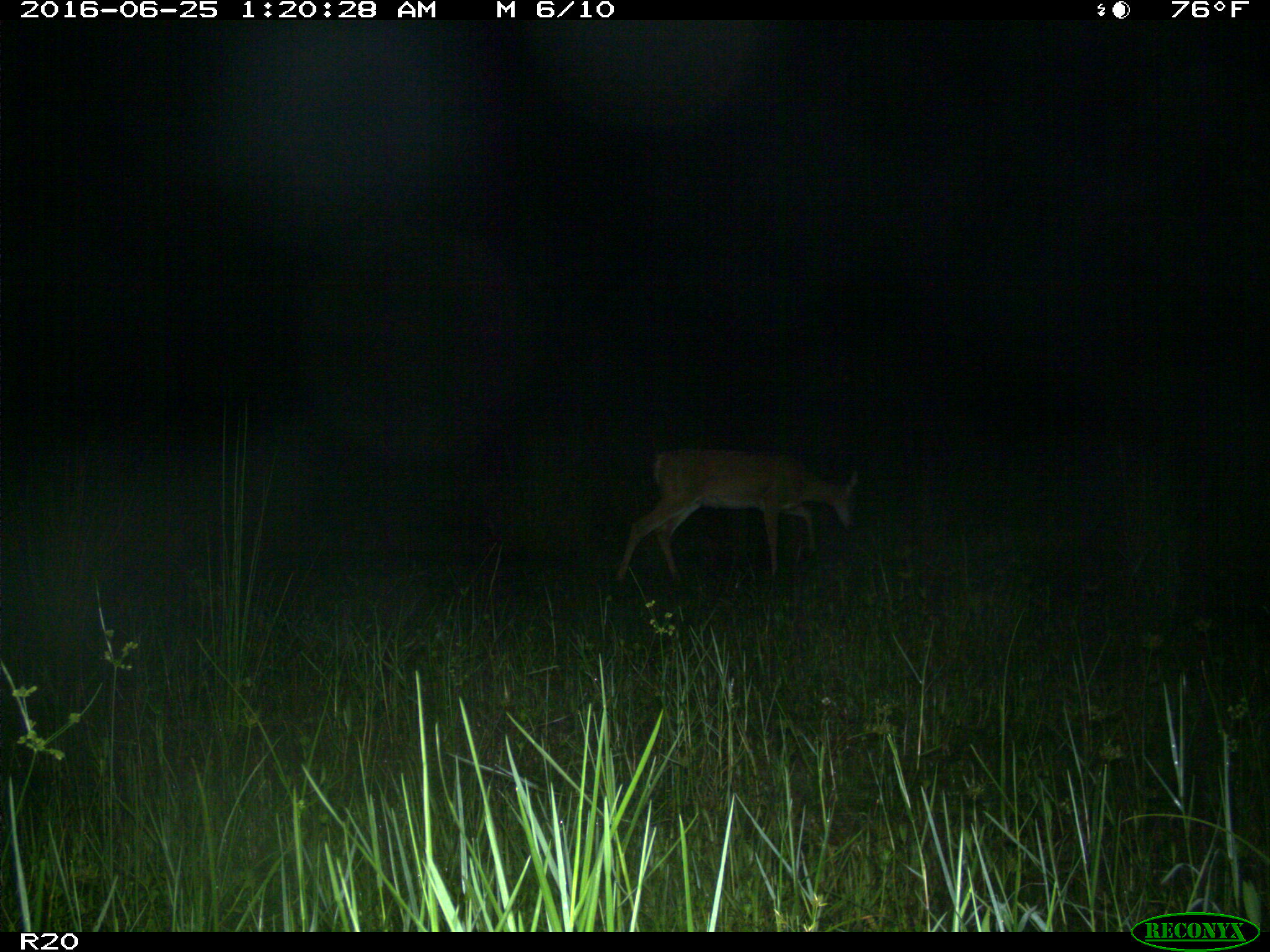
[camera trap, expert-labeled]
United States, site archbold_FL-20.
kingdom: Animalia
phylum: Chordata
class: Mammalia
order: Artiodactyla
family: Cervidae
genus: Odocoileus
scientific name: Odocoileus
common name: deer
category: unidentified deer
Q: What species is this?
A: Unidentified deer (deer) (Odocoileus).